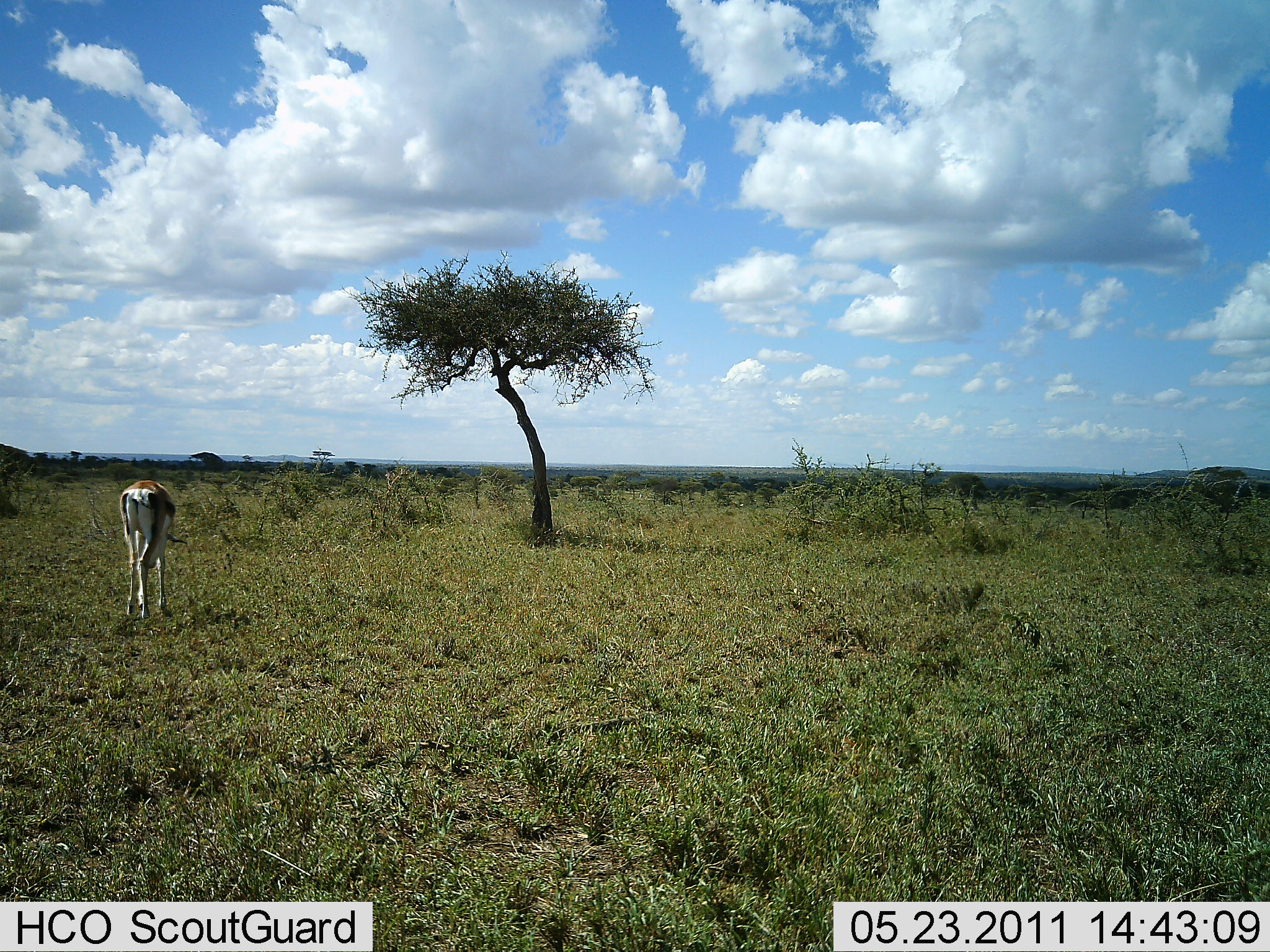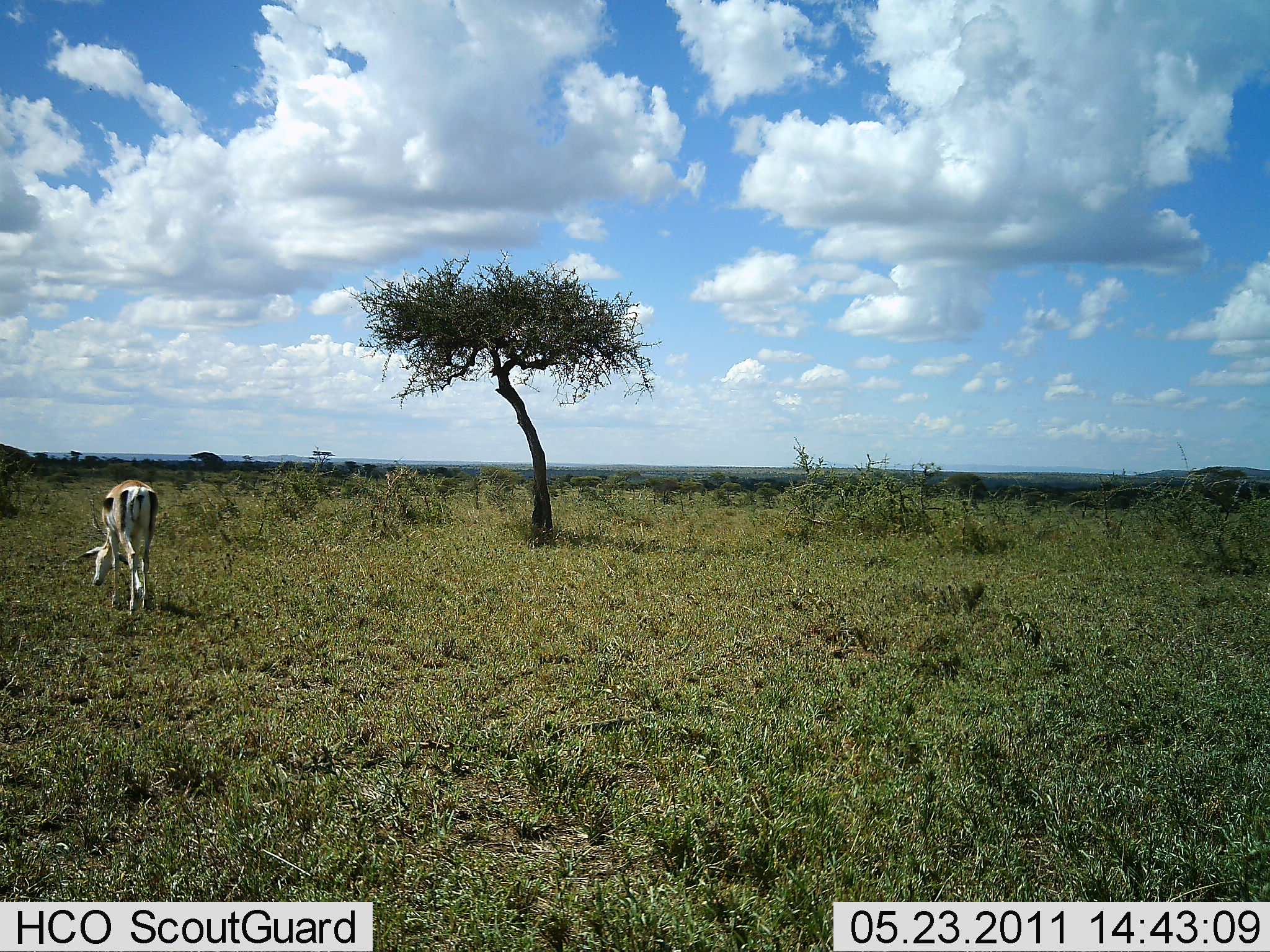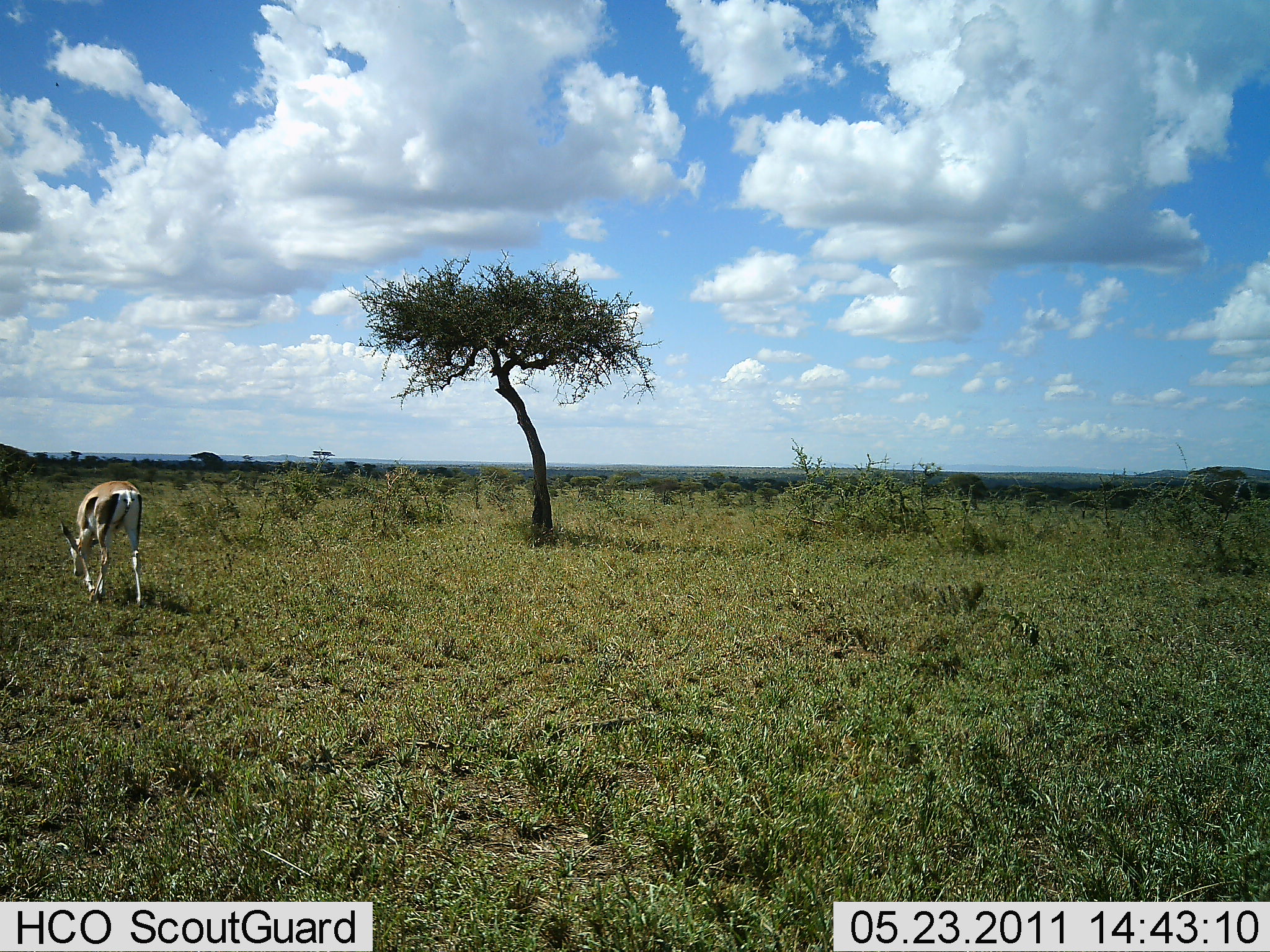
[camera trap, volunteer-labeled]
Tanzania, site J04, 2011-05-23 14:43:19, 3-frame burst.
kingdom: Animalia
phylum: Chordata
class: Mammalia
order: Artiodactyla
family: Bovidae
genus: Eudorcas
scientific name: Eudorcas thomsonii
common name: thomson's gazelle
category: gazellethomsons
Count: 1.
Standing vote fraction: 25%.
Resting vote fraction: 0%.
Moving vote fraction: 8%.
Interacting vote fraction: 0%.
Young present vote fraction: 0%.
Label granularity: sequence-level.